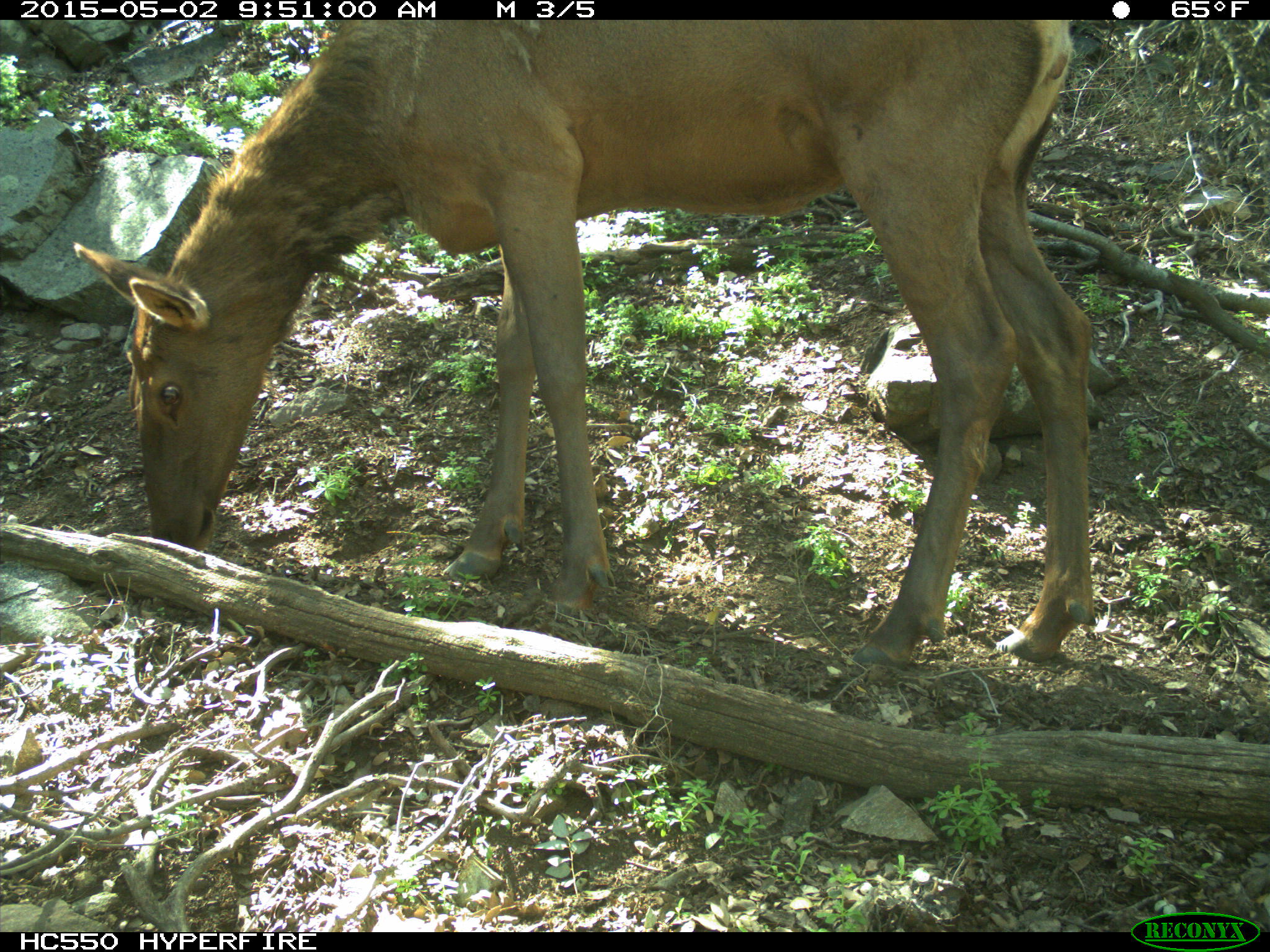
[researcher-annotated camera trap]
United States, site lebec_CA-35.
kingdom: Animalia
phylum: Chordata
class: Mammalia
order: Artiodactyla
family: Cervidae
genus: Cervus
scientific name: Cervus canadensis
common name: elk